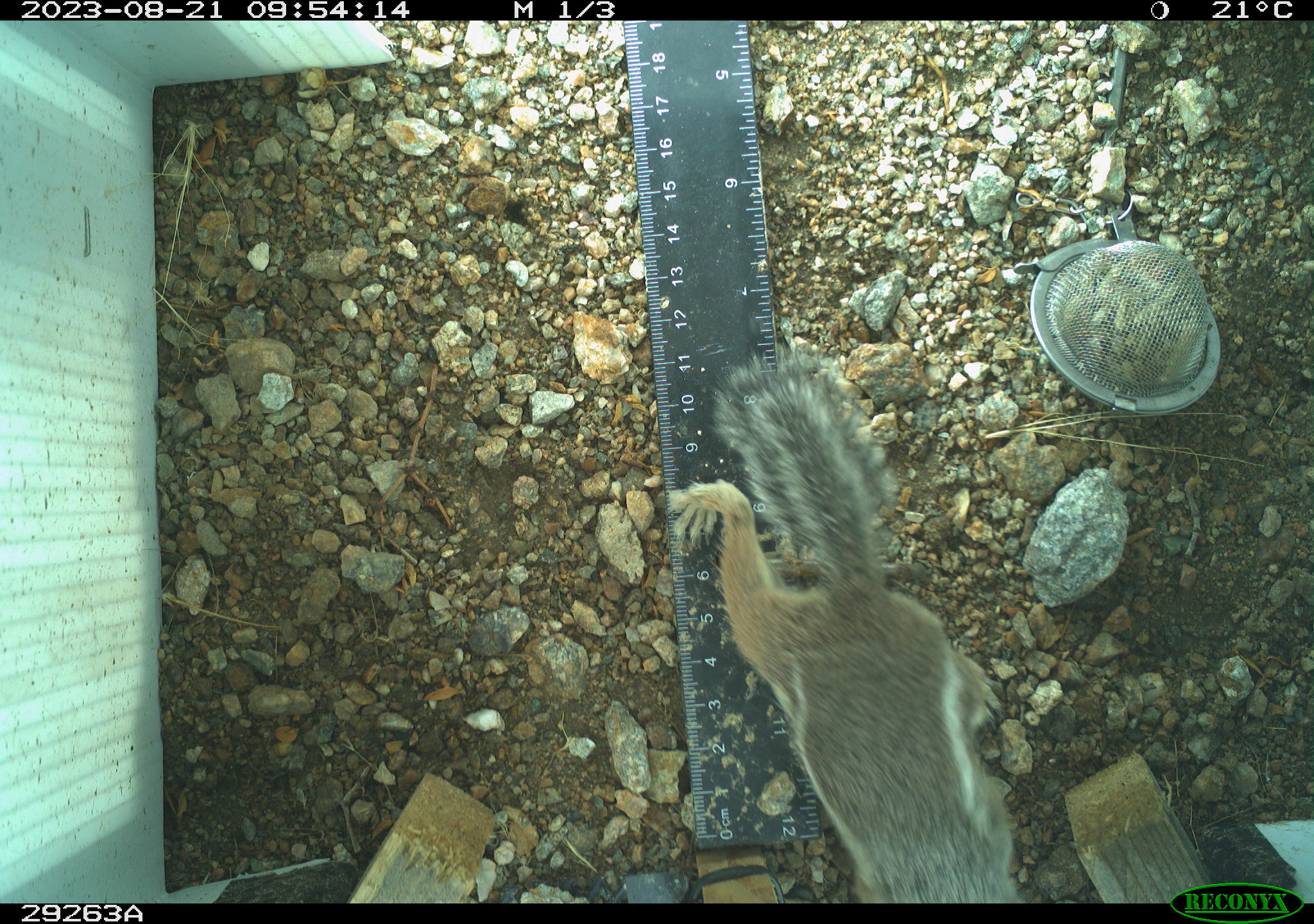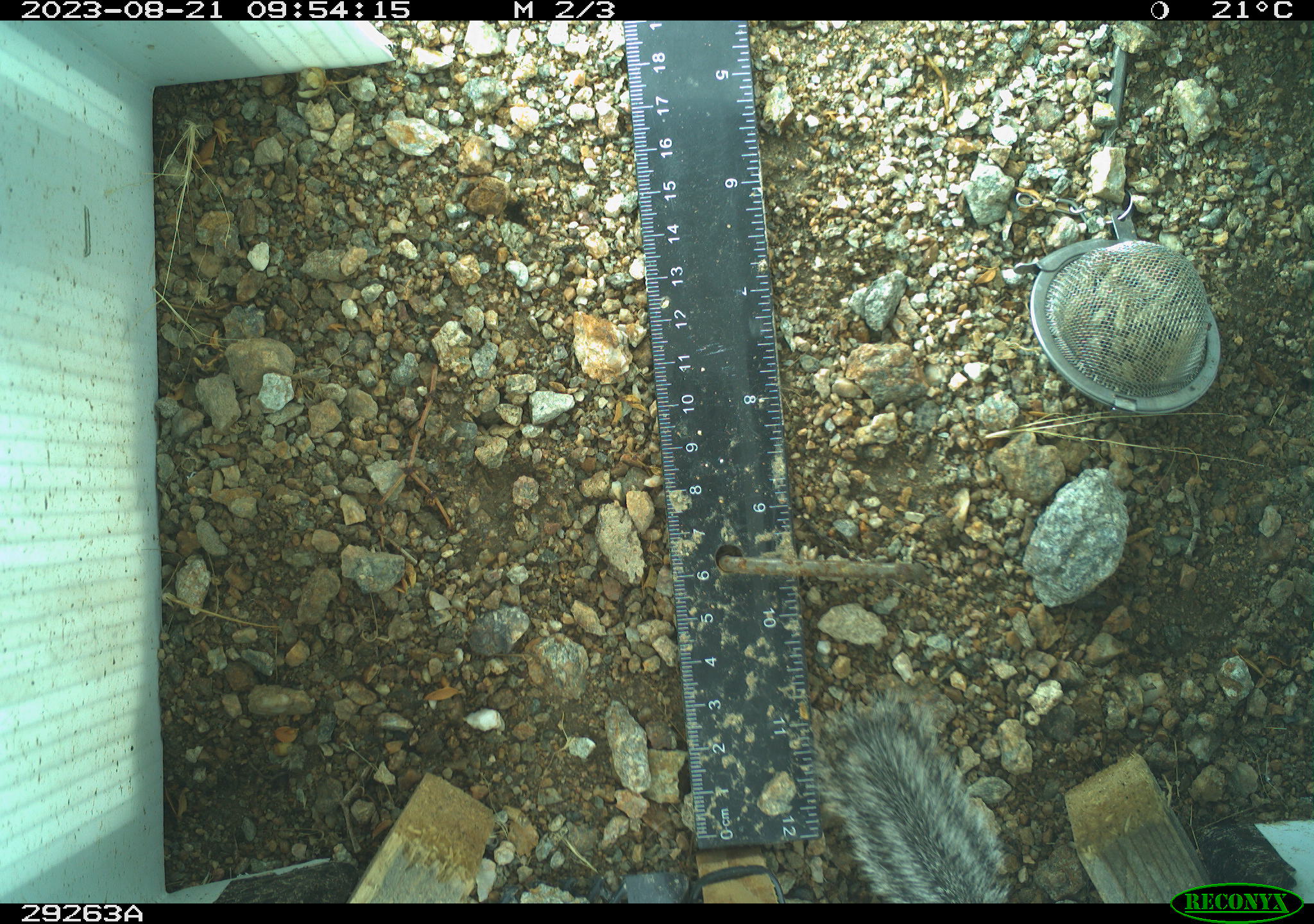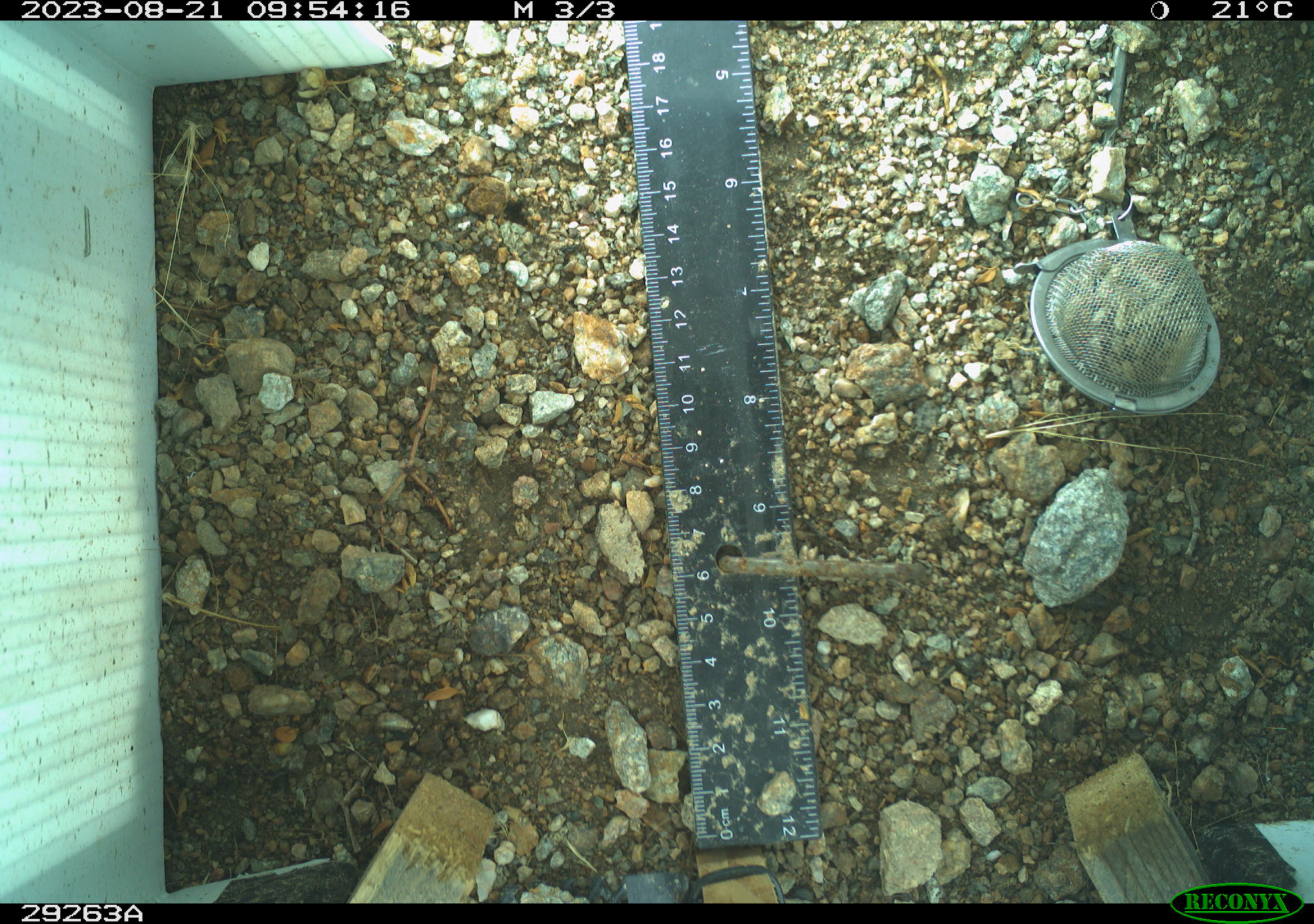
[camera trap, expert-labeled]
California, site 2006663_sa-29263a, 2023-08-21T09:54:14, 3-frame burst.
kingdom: Animalia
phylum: Chordata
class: Mammalia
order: Rodentia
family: Sciuridae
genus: Ammospermophilus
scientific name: Ammospermophilus leucurus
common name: white-tailed antelope squirrel